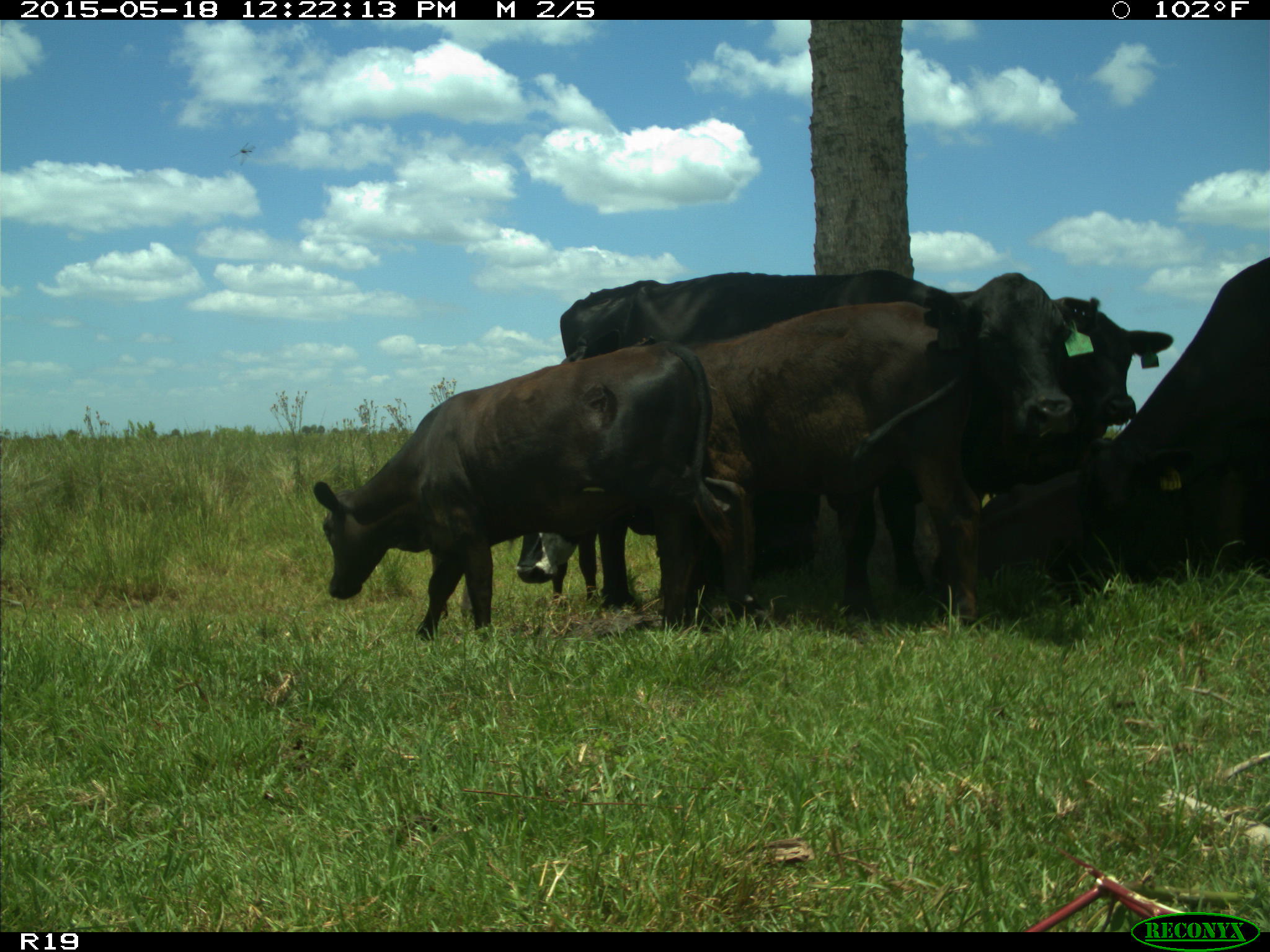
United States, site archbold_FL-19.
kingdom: Animalia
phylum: Chordata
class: Mammalia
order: Artiodactyla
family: Bovidae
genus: Bos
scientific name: Bos taurus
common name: domestic cow